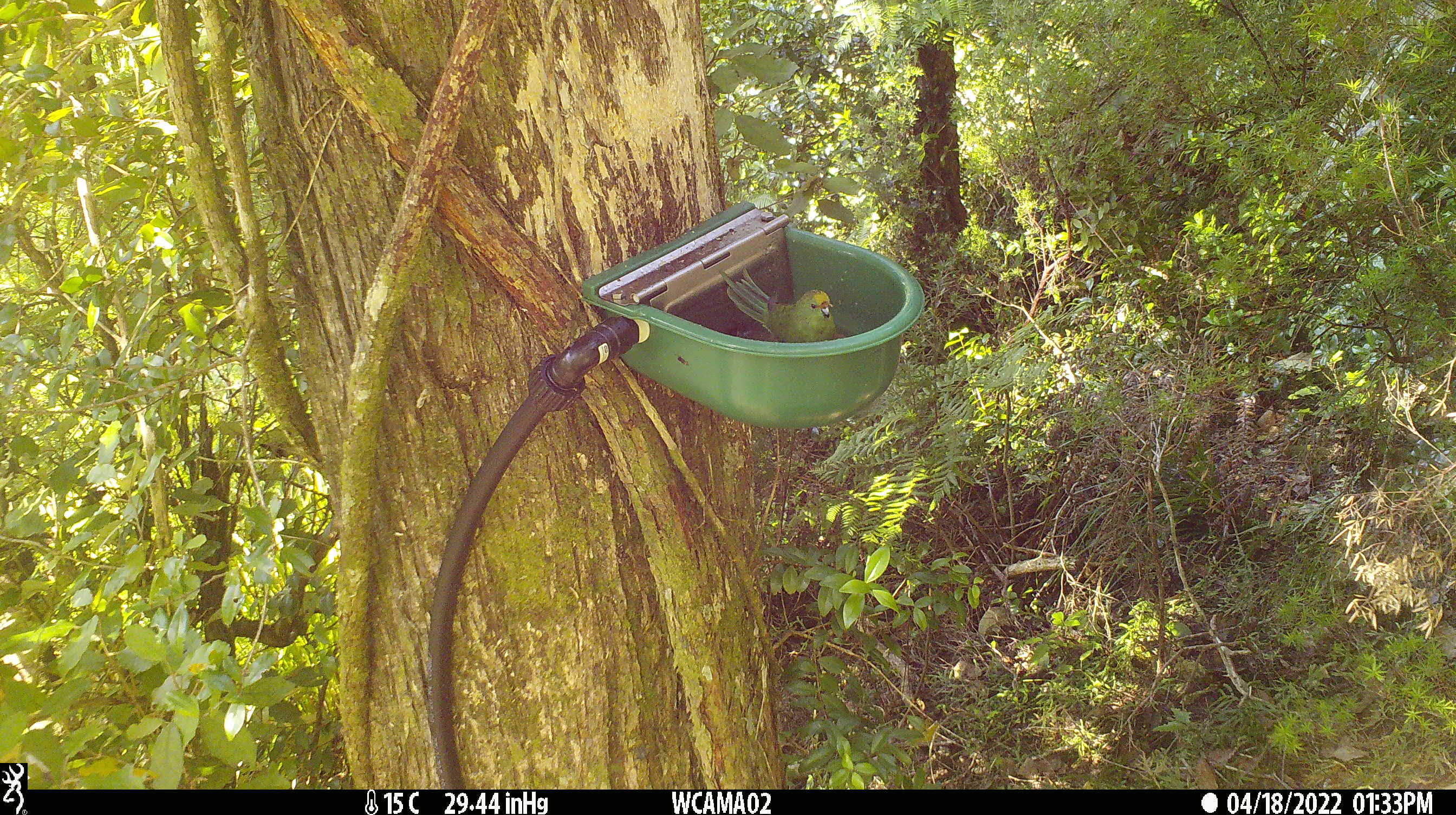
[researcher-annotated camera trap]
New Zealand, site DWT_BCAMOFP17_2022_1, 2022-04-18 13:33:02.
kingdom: Animalia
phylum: Chordata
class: Aves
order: Psittaciformes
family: Psittaculidae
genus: Cyanoramphus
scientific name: Cyanoramphus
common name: parakeet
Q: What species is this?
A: Parakeet (Cyanoramphus).